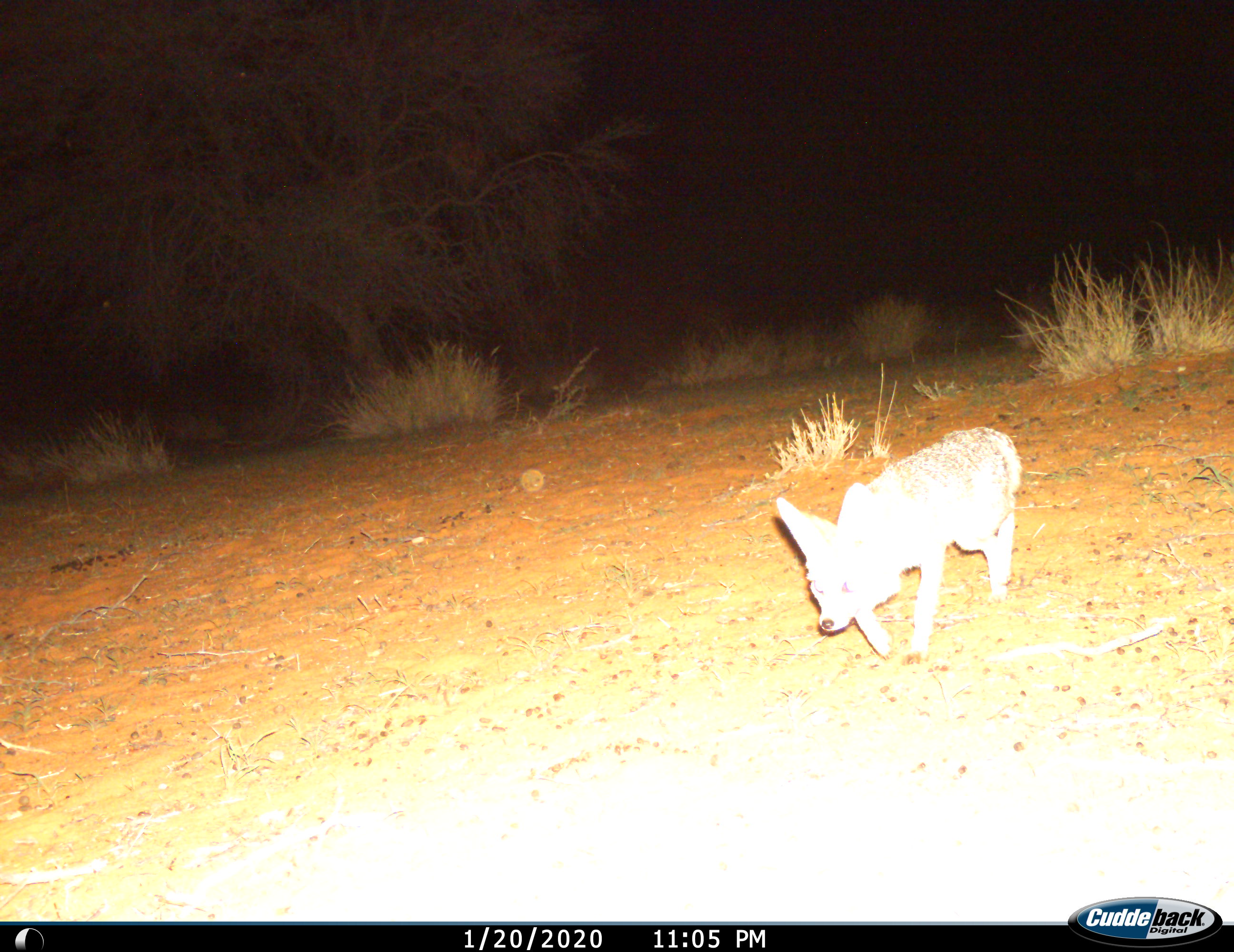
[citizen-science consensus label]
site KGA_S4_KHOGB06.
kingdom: Animalia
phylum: Chordata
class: Mammalia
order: Carnivora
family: Canidae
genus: Vulpes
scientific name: Vulpes chama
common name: cape fox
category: foxcape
Foxcape (cape fox) (Vulpes chama), count 1. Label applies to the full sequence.